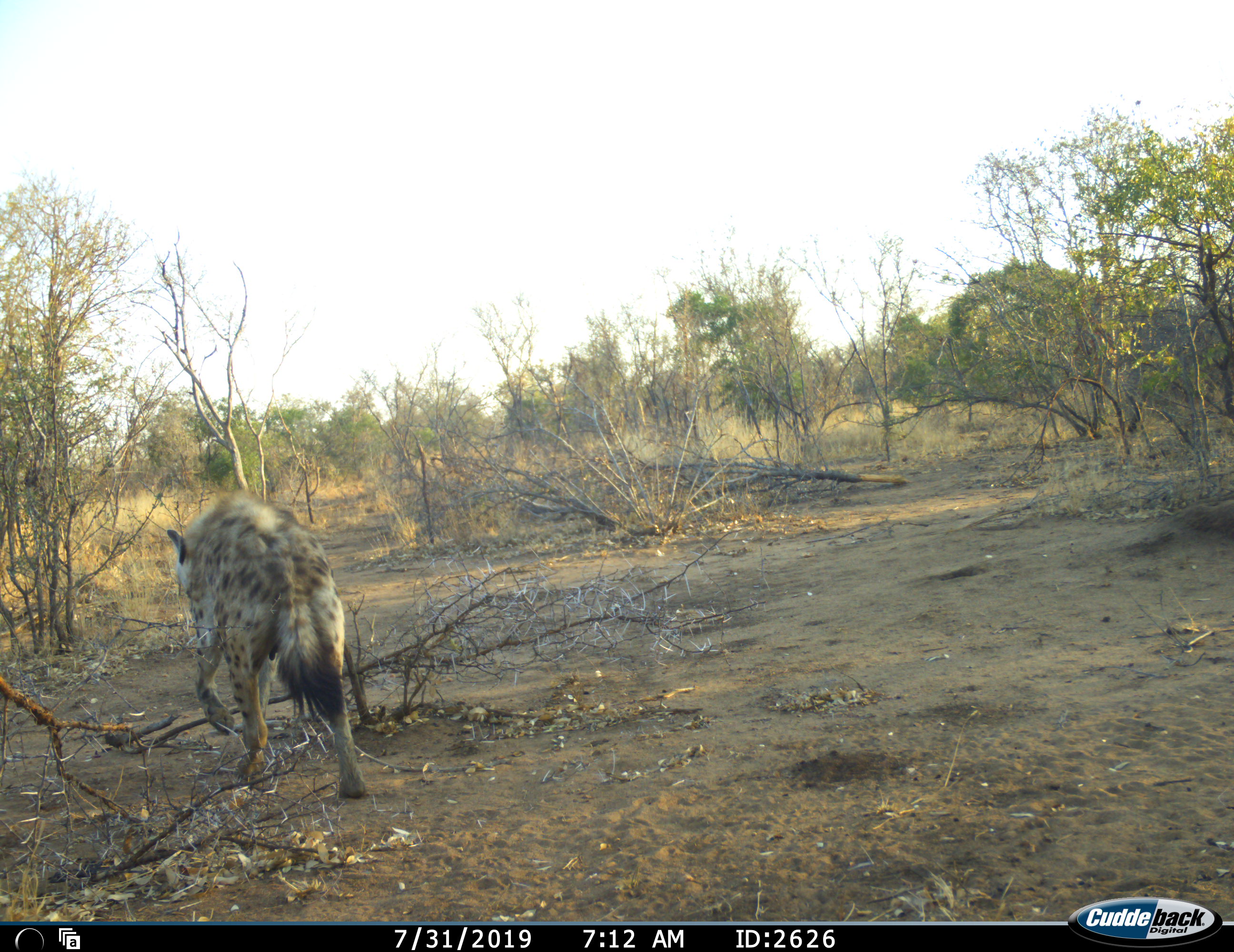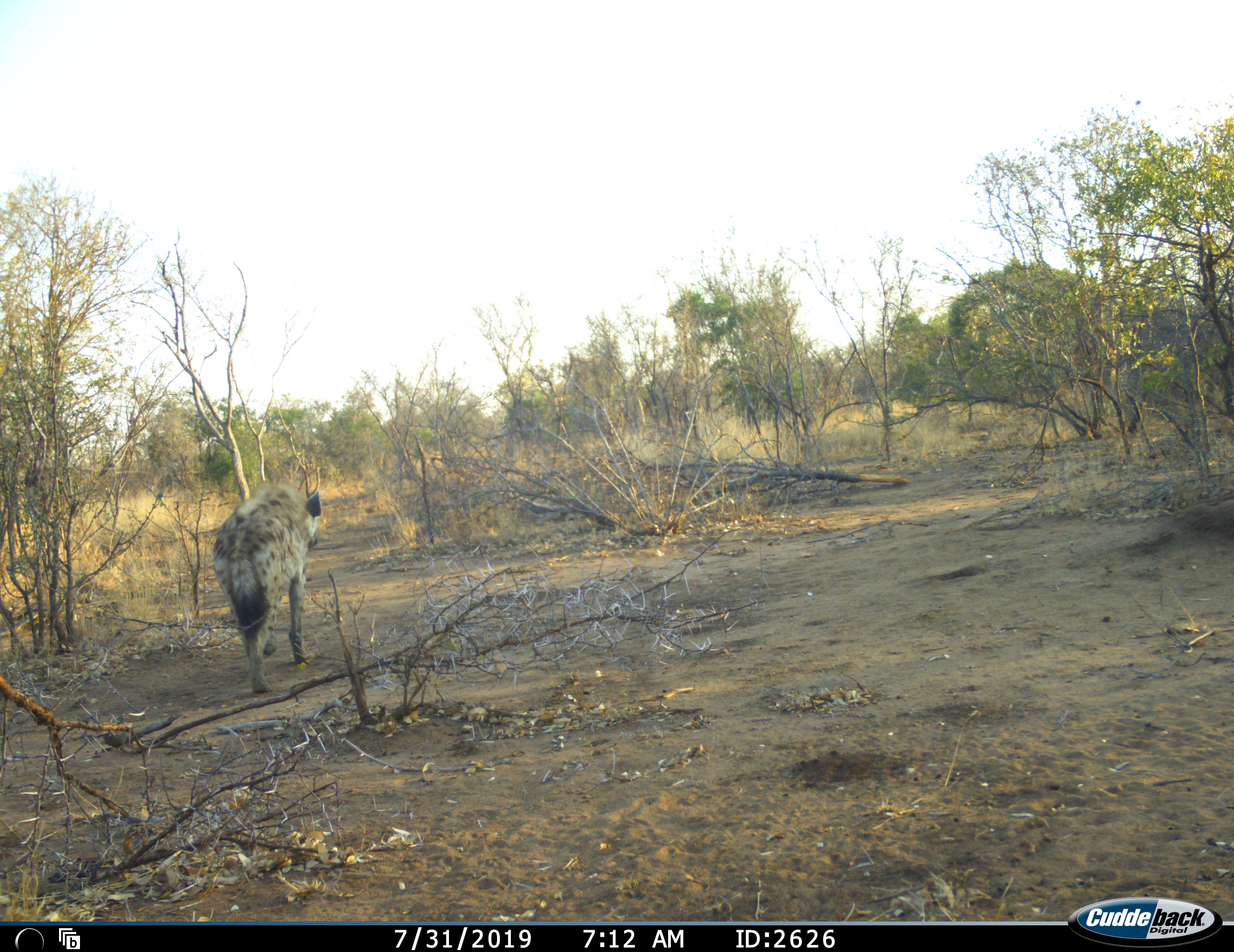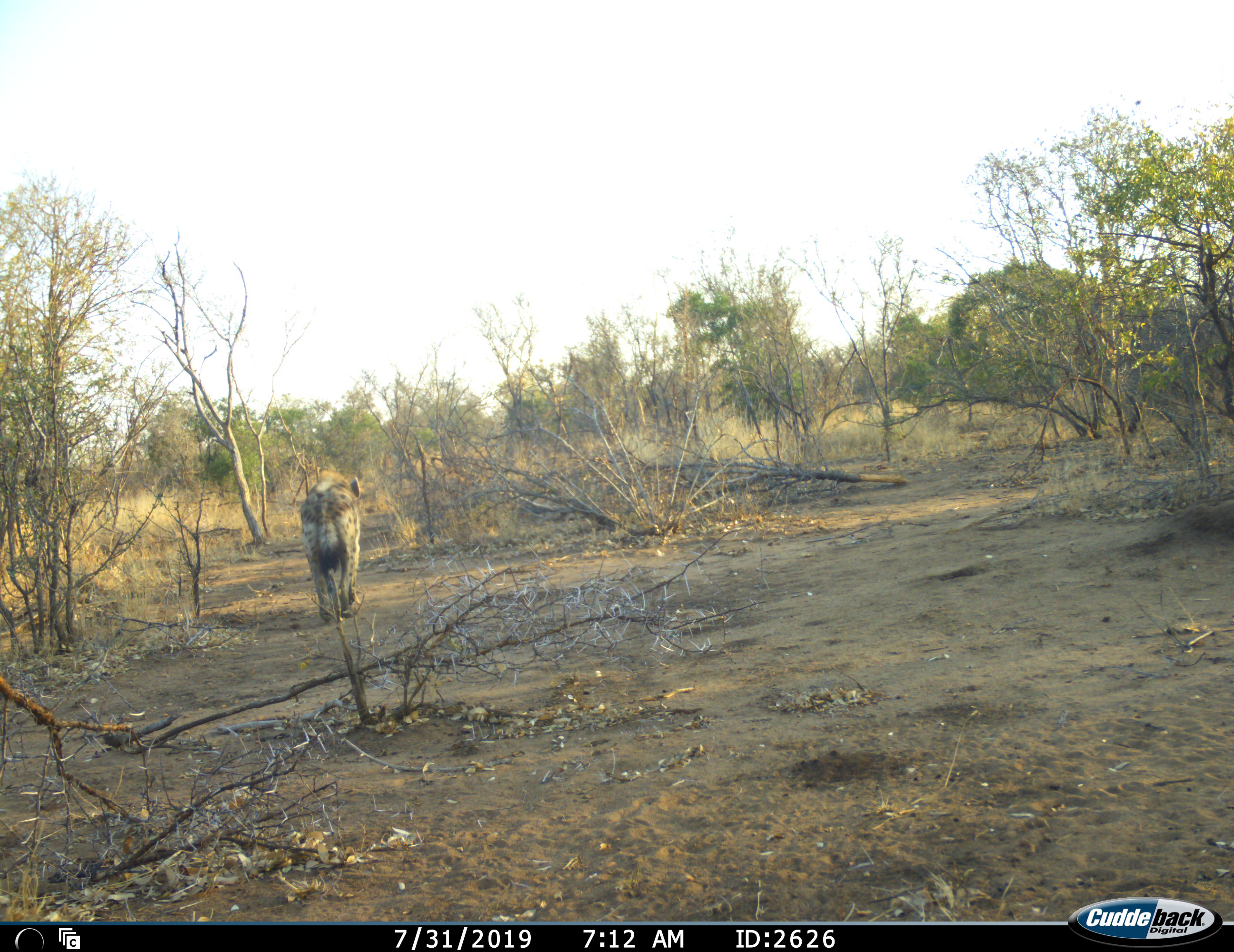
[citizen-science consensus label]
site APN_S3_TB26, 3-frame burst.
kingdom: Animalia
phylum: Chordata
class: Mammalia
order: Carnivora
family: Hyaenidae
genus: Crocuta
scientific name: Crocuta crocuta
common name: spotted hyena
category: hyenaspotted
Hyenaspotted (spotted hyena) (Crocuta crocuta), count 1. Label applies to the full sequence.